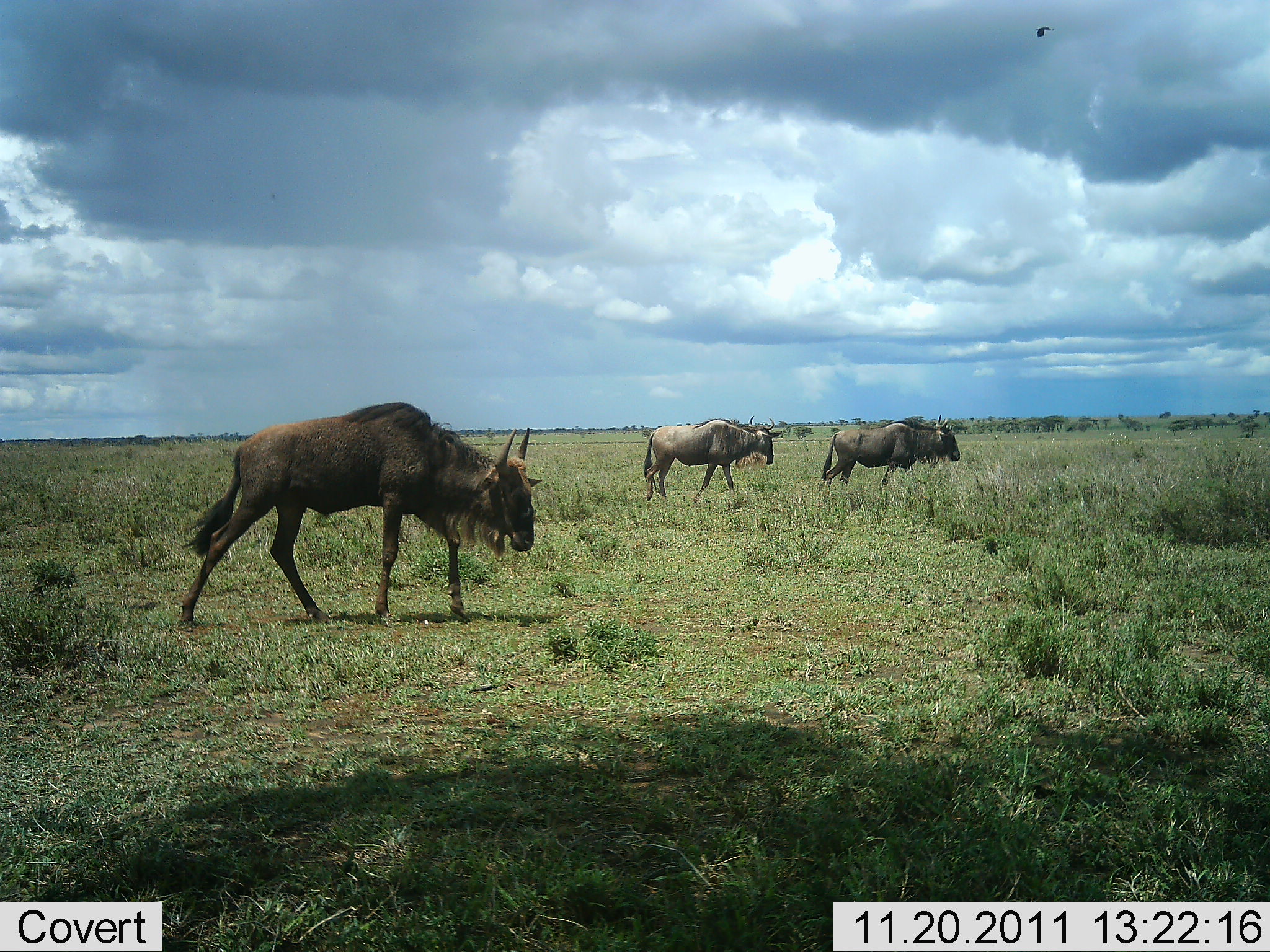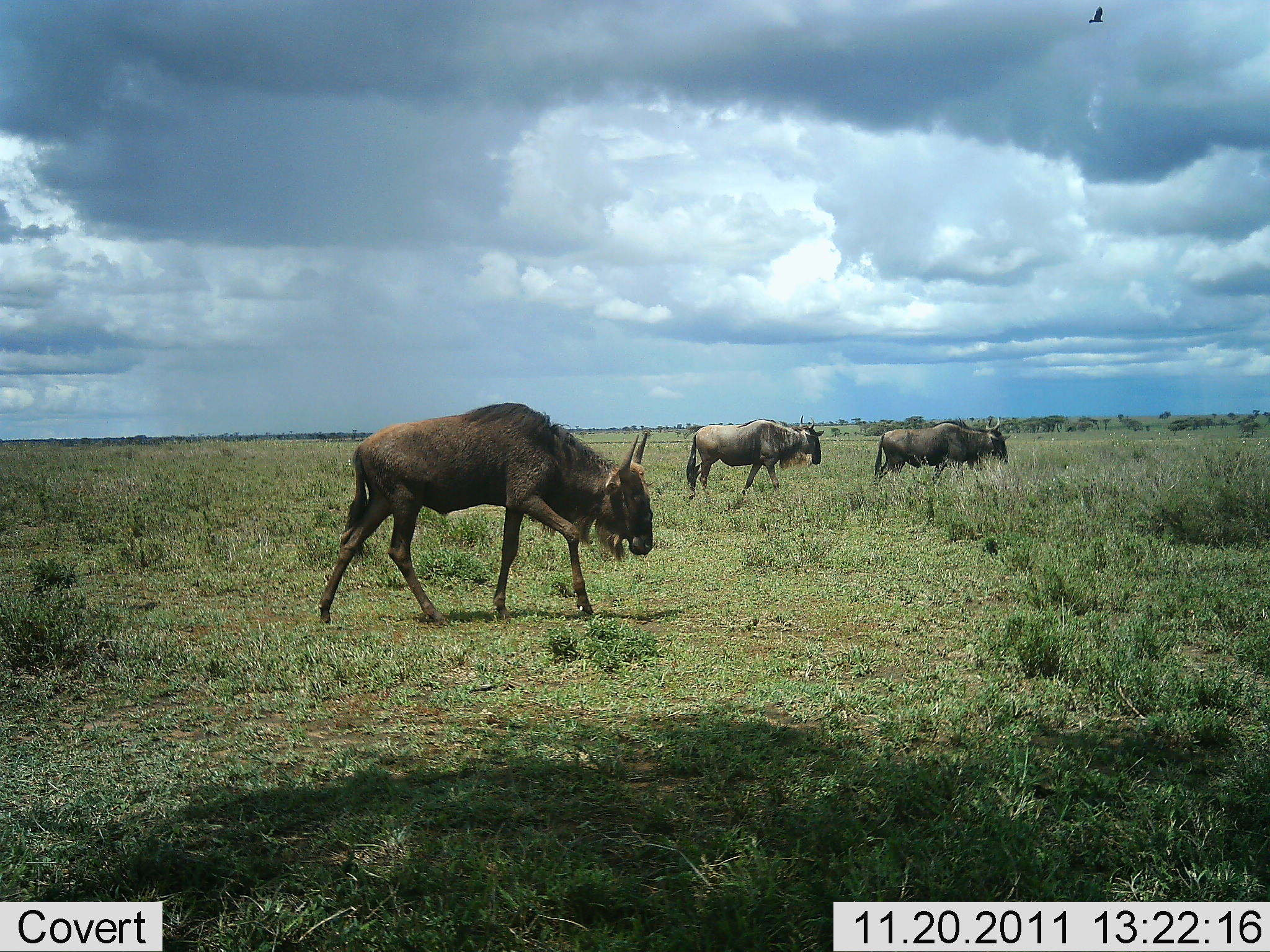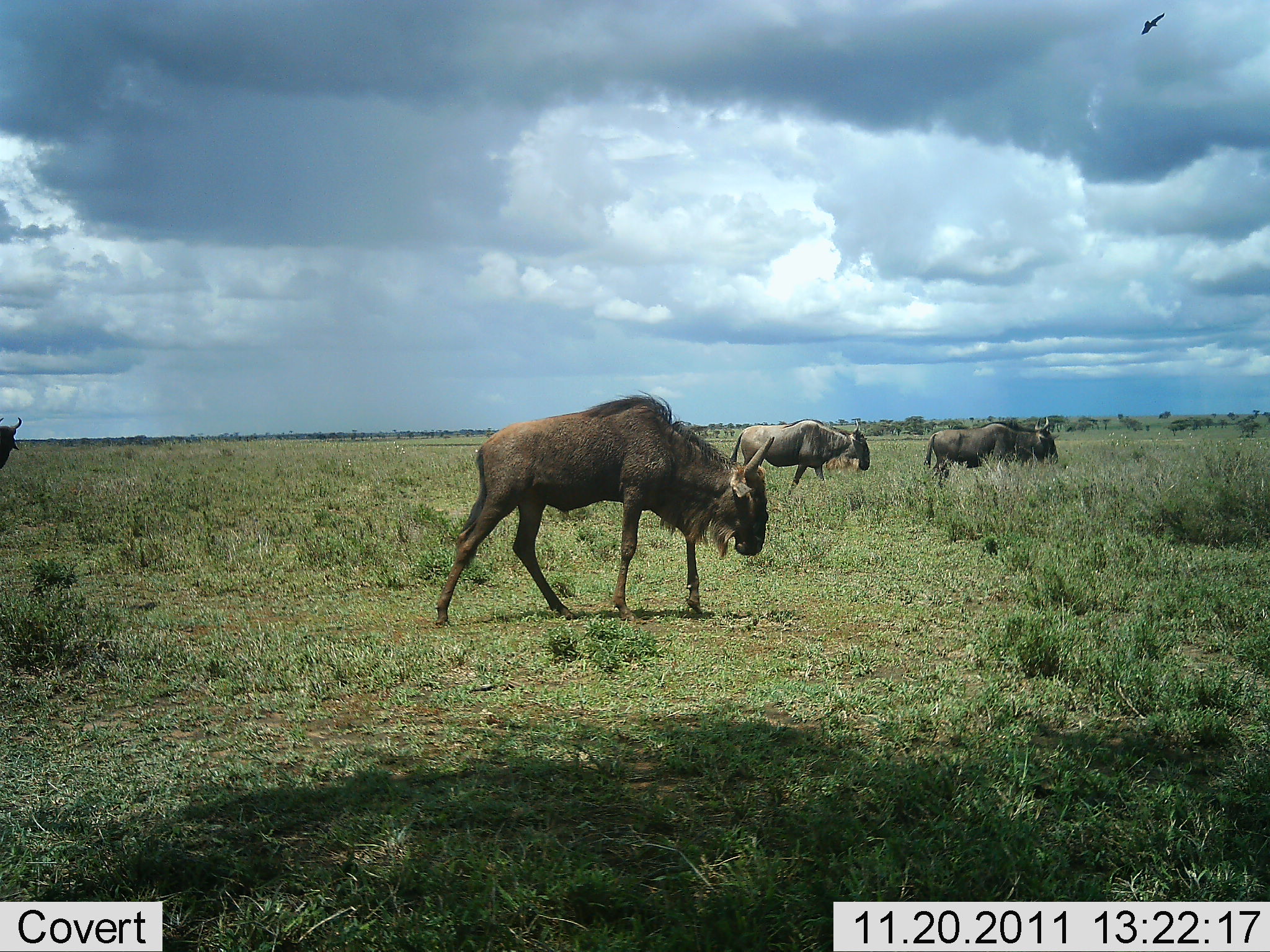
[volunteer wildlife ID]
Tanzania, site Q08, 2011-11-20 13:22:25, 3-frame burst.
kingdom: Animalia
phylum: Chordata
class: Mammalia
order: Artiodactyla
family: Bovidae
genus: Connochaetes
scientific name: Connochaetes taurinus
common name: blue wildebeest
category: wildebeest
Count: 4.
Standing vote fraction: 14%.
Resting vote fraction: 0%.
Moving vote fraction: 93%.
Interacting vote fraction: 0%.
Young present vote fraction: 0%.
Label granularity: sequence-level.